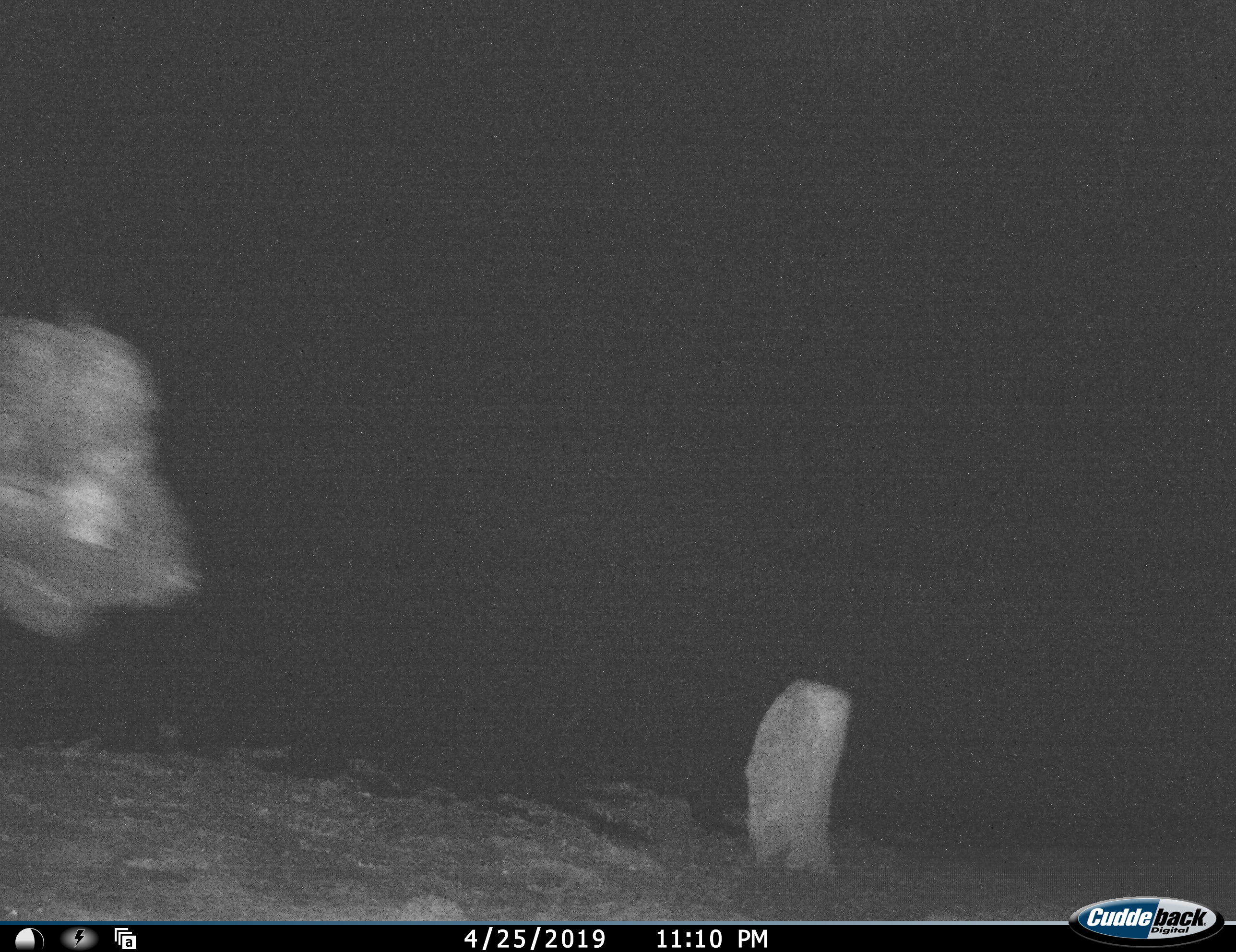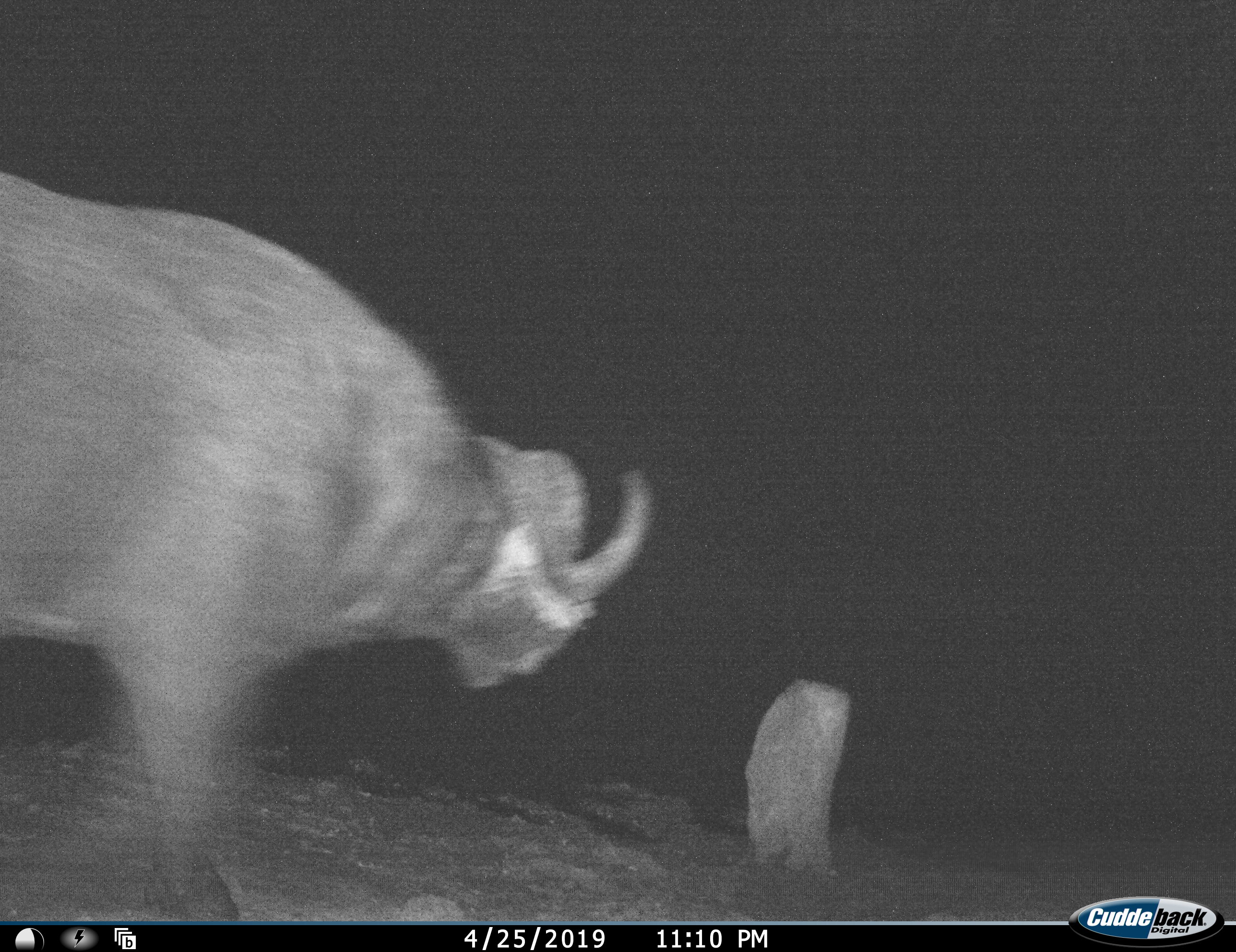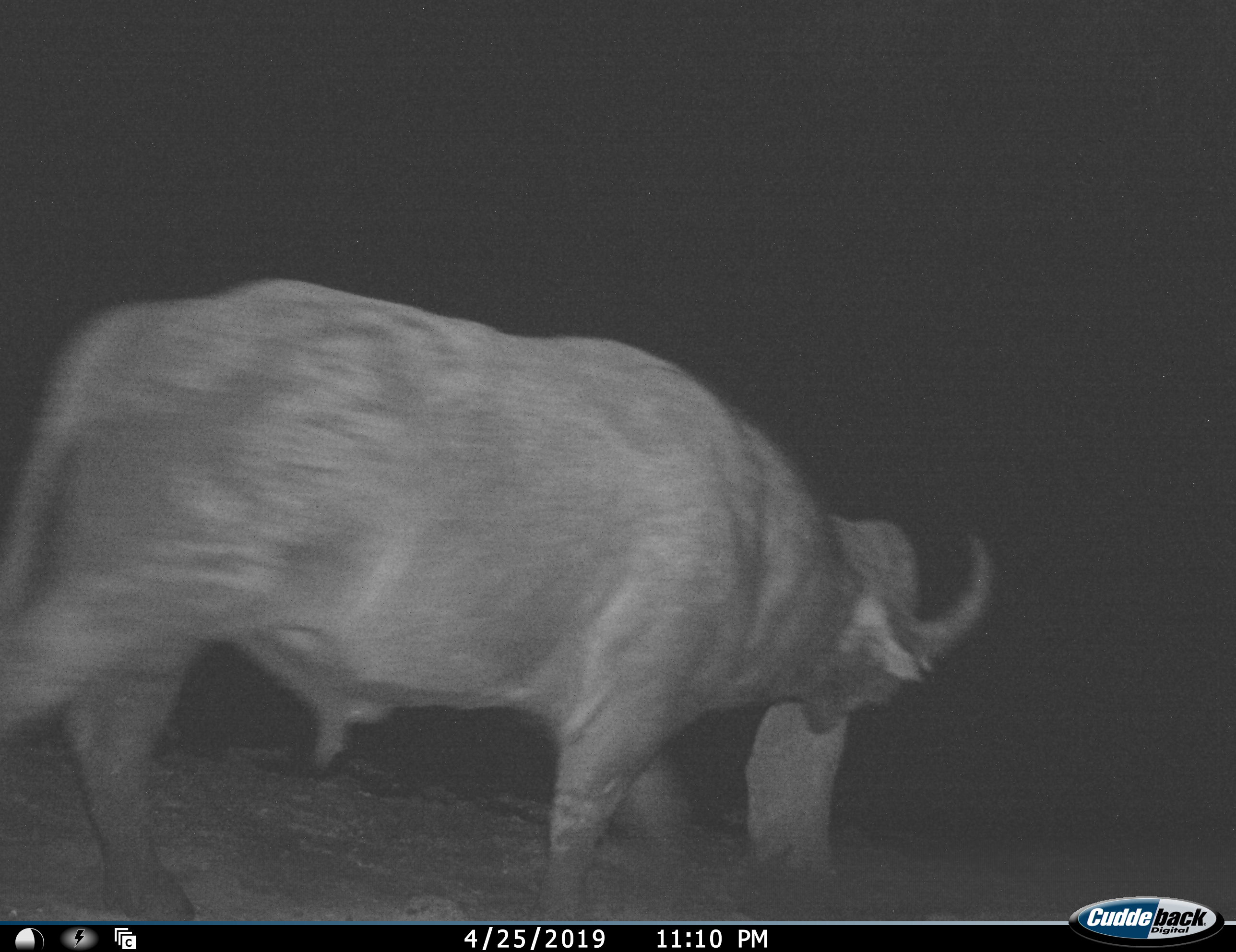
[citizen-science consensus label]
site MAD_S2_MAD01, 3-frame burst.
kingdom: Animalia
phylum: Chordata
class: Mammalia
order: Artiodactyla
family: Bovidae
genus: Syncerus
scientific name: Syncerus caffer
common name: african buffalo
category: buffalo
Buffalo (african buffalo) (Syncerus caffer), count 1. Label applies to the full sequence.